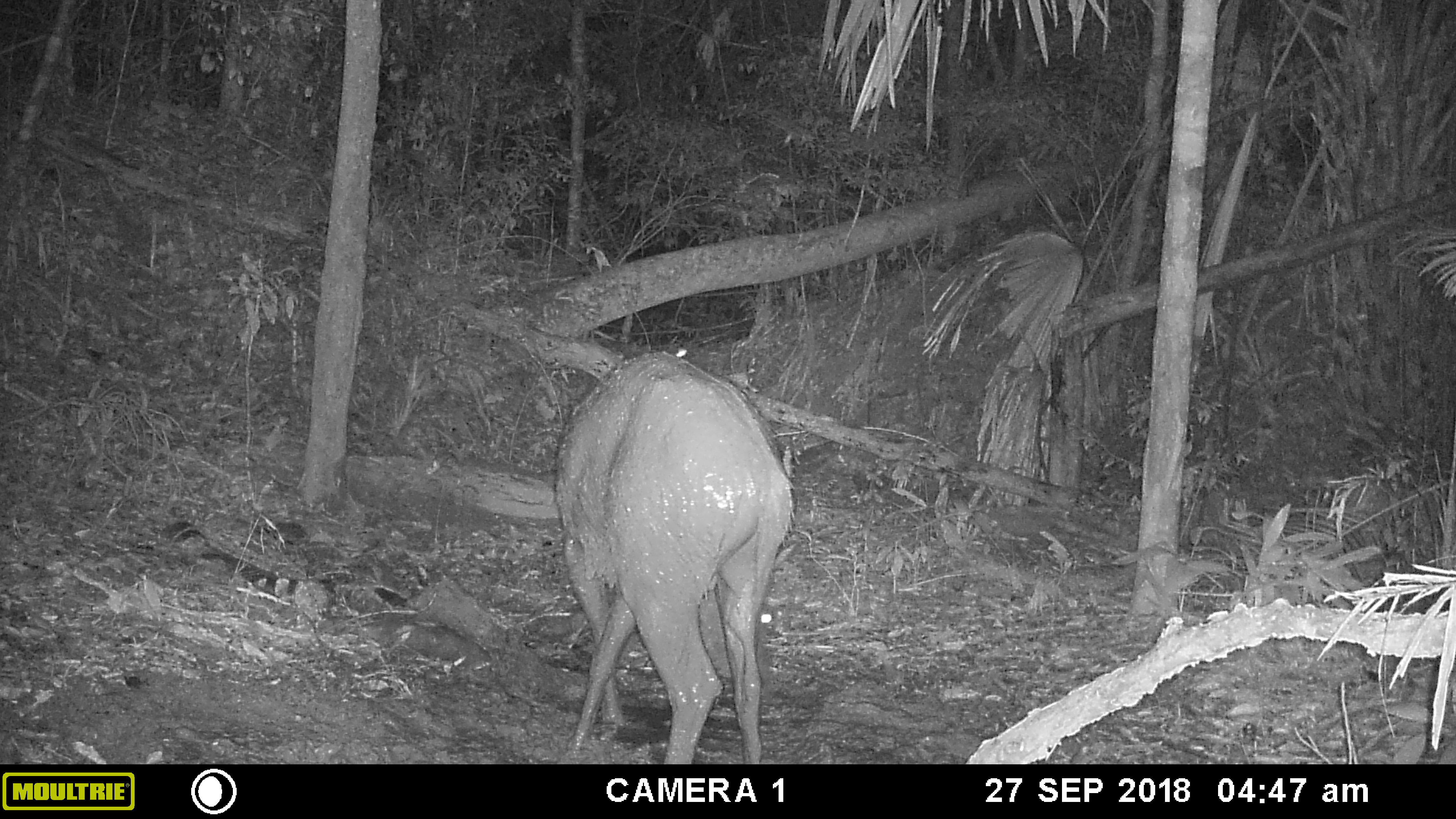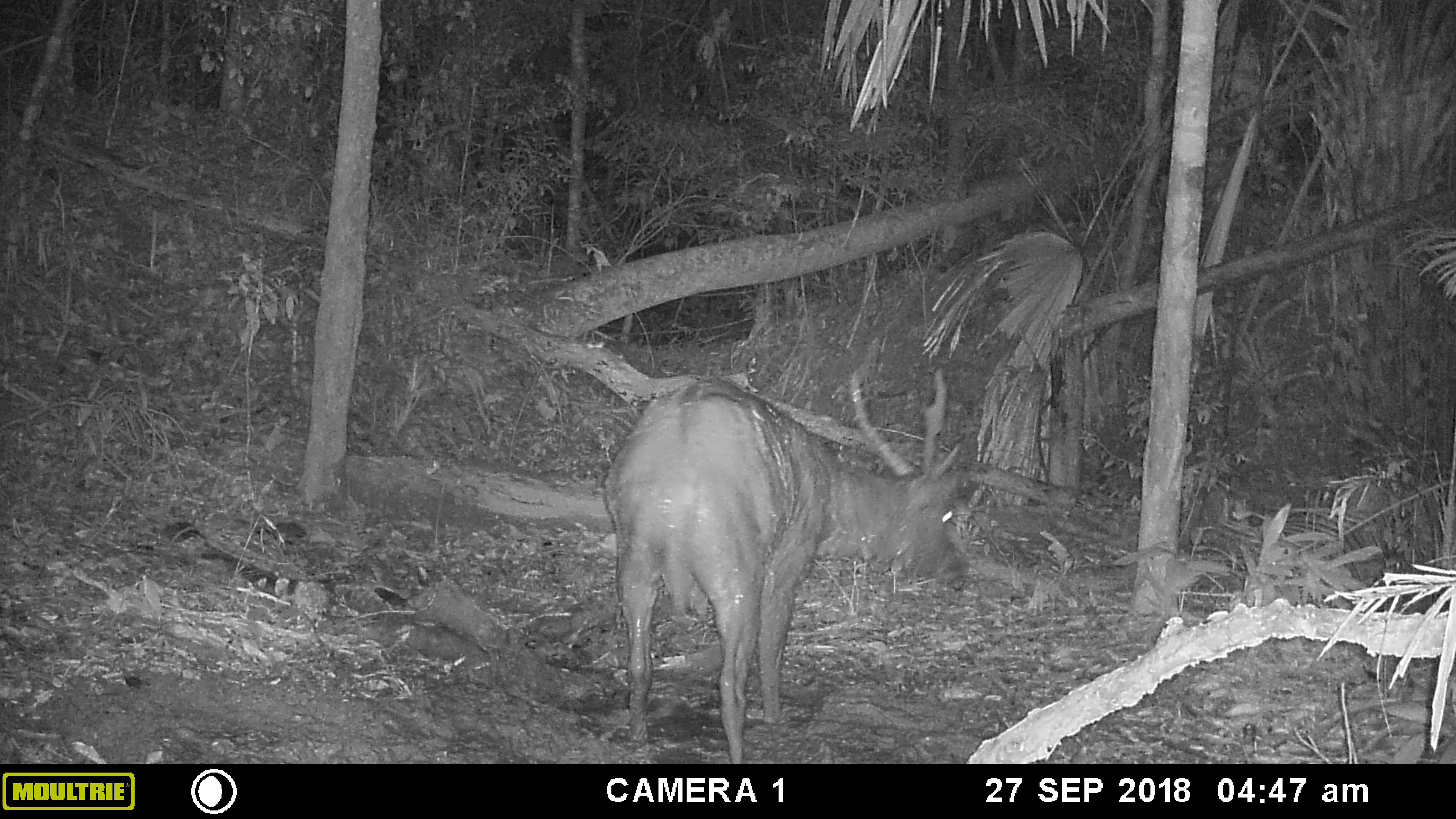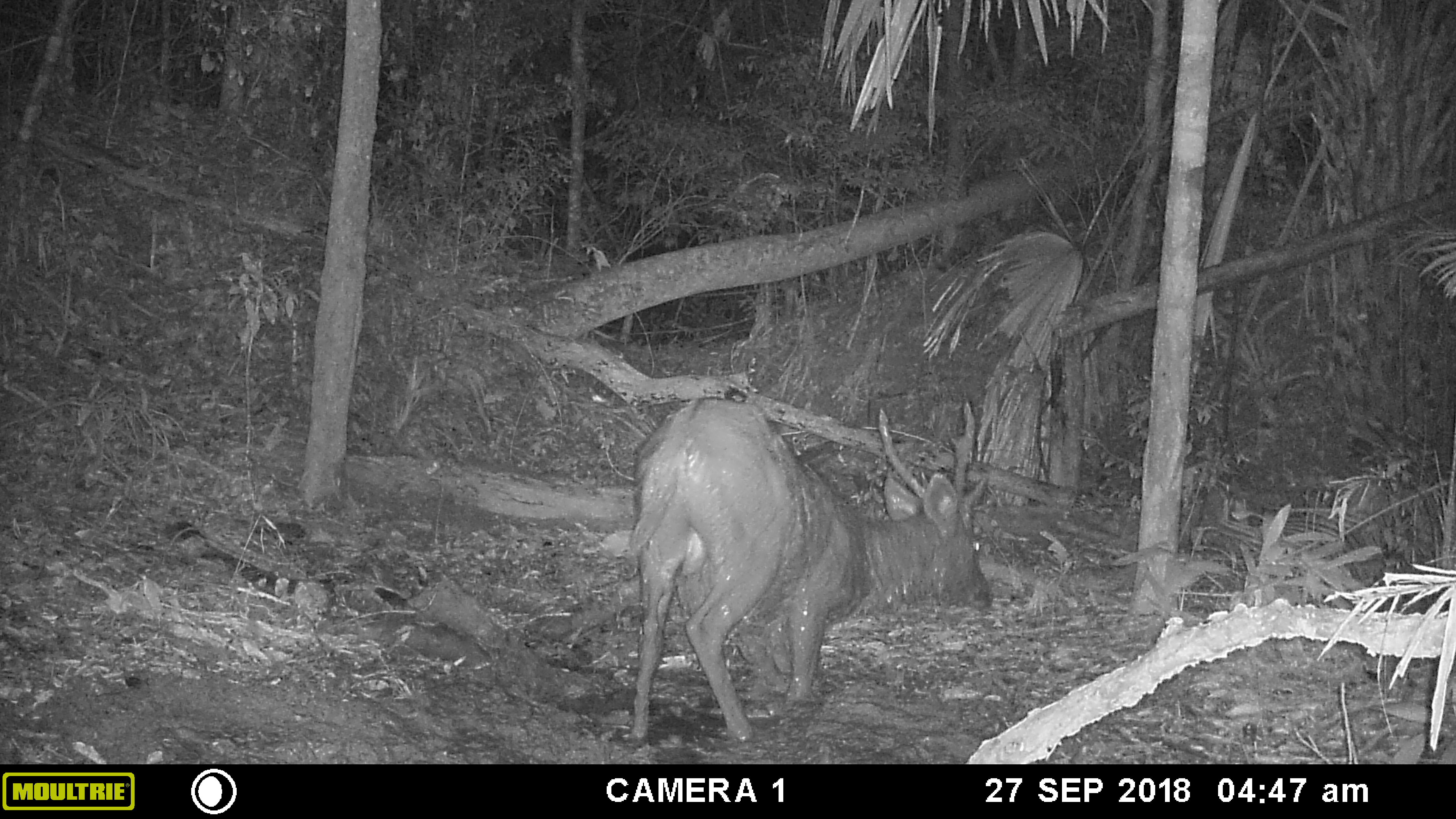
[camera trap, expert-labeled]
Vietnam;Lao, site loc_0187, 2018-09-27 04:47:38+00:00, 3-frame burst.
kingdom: Animalia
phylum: Chordata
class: Mammalia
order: Artiodactyla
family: Cervidae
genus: Rusa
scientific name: Rusa unicolor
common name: sambar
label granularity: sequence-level